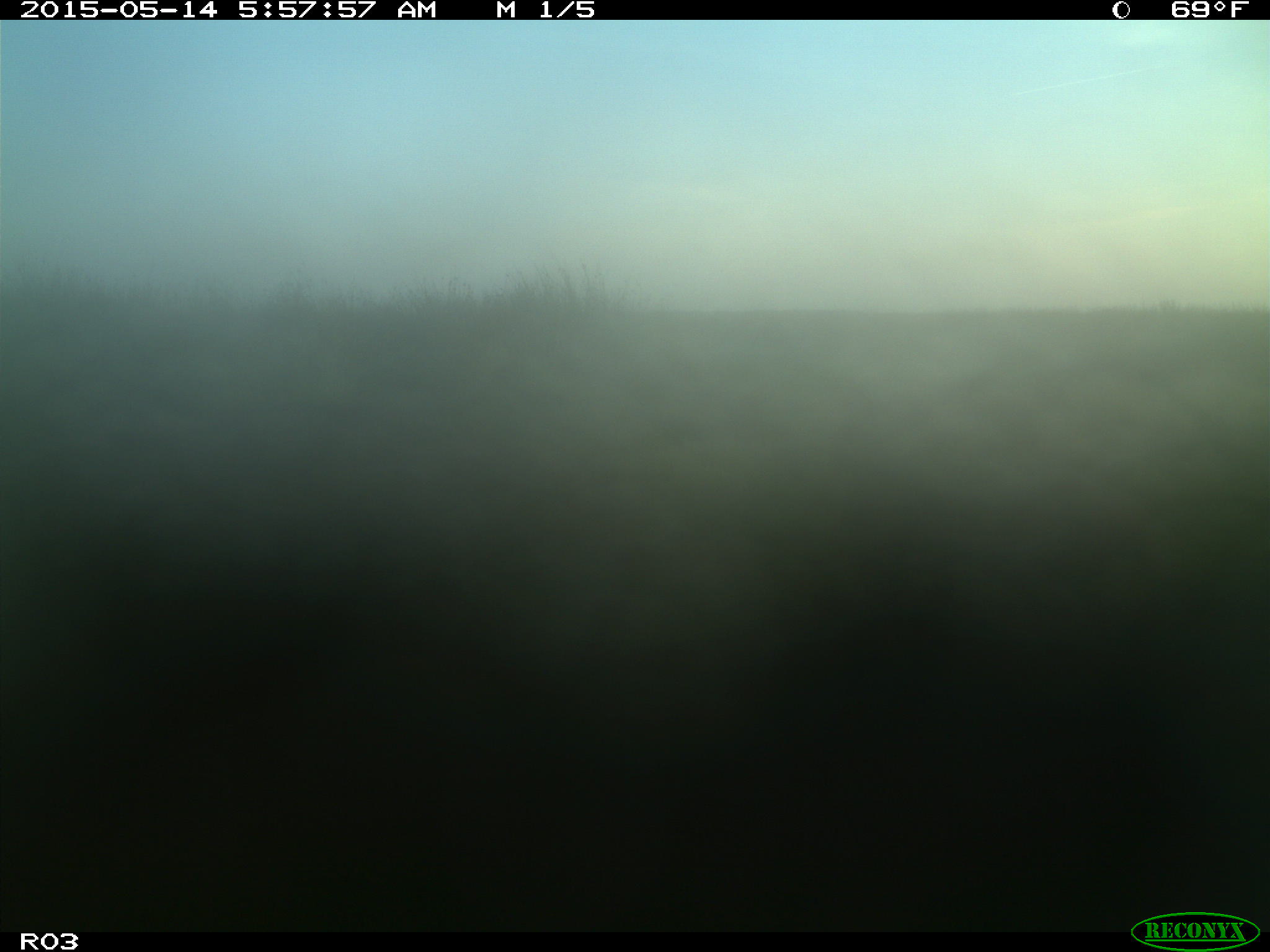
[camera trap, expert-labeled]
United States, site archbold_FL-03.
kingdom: Animalia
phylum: Chordata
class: Mammalia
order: Artiodactyla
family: Bovidae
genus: Bos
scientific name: Bos taurus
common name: domestic cow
Bos taurus (domestic cow).